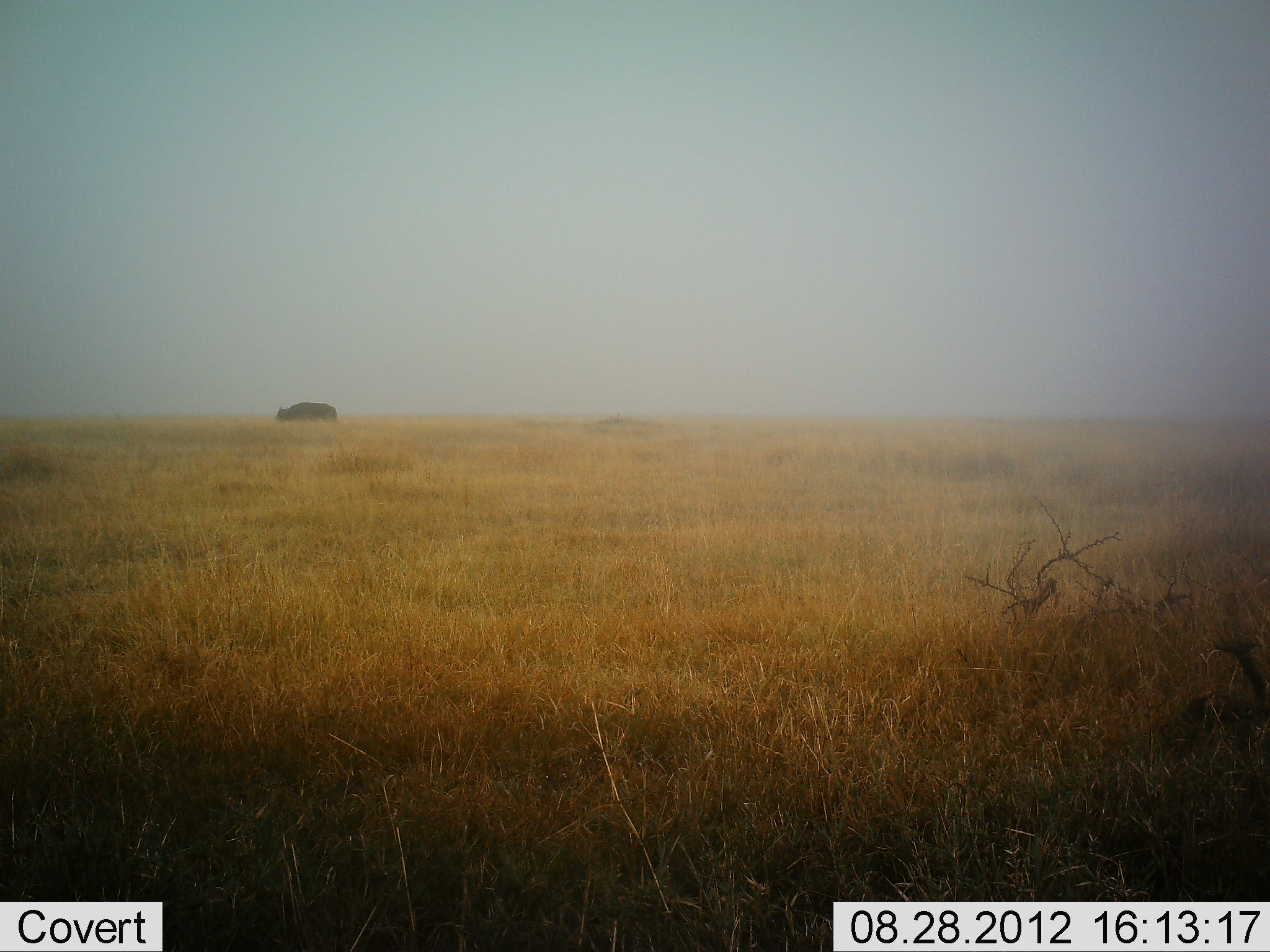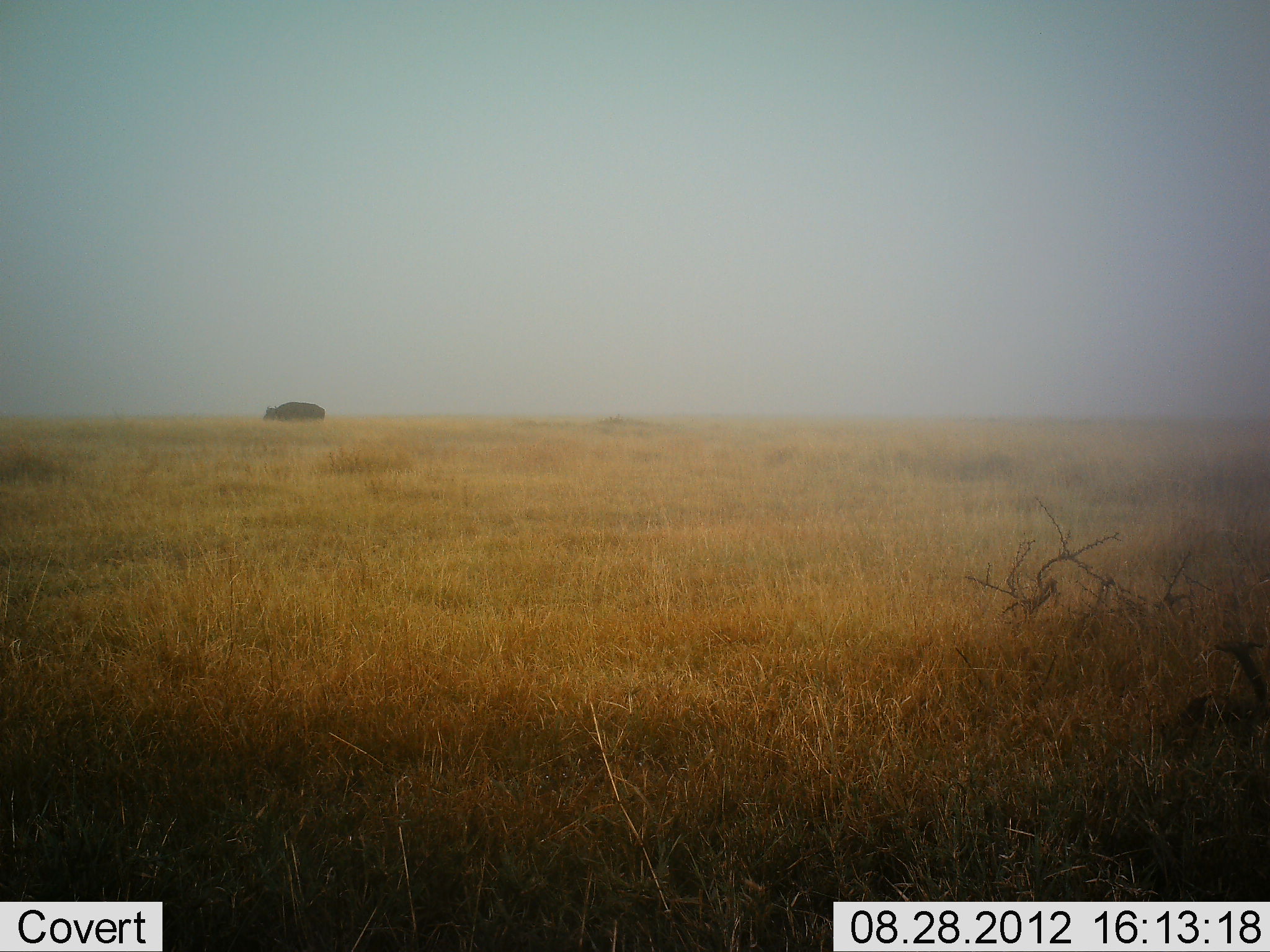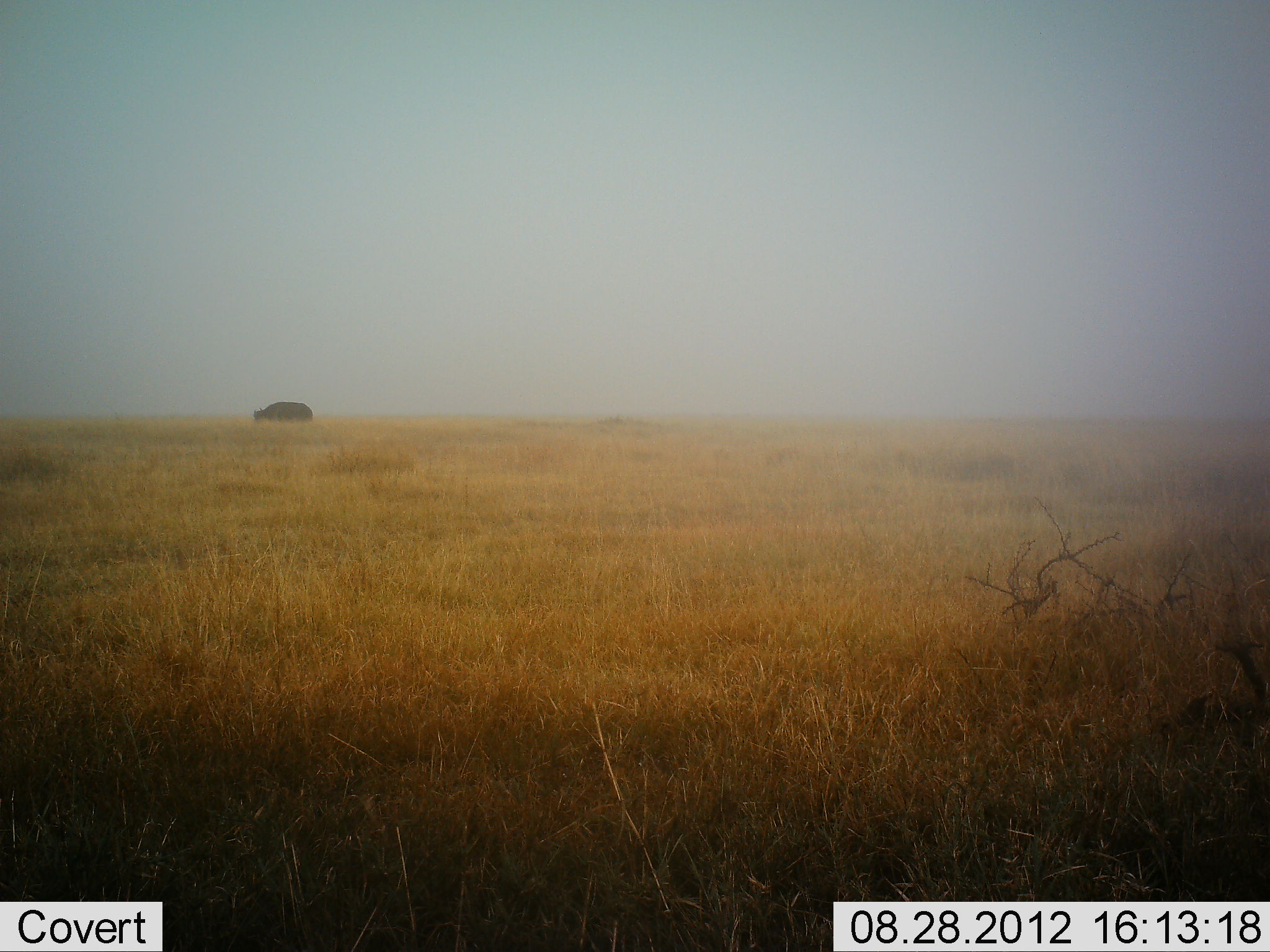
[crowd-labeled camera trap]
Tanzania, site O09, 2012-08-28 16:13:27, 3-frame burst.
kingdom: Animalia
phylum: Chordata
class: Mammalia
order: Artiodactyla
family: Bovidae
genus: Syncerus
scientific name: Syncerus caffer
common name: cape buffalo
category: buffalo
Buffalo (cape buffalo) (Syncerus caffer), count 1. Behavior (volunteer vote fractions): standing 10%, resting 0%, moving 90%, interacting 0%. Young present (vote fraction): 0%. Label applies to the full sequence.